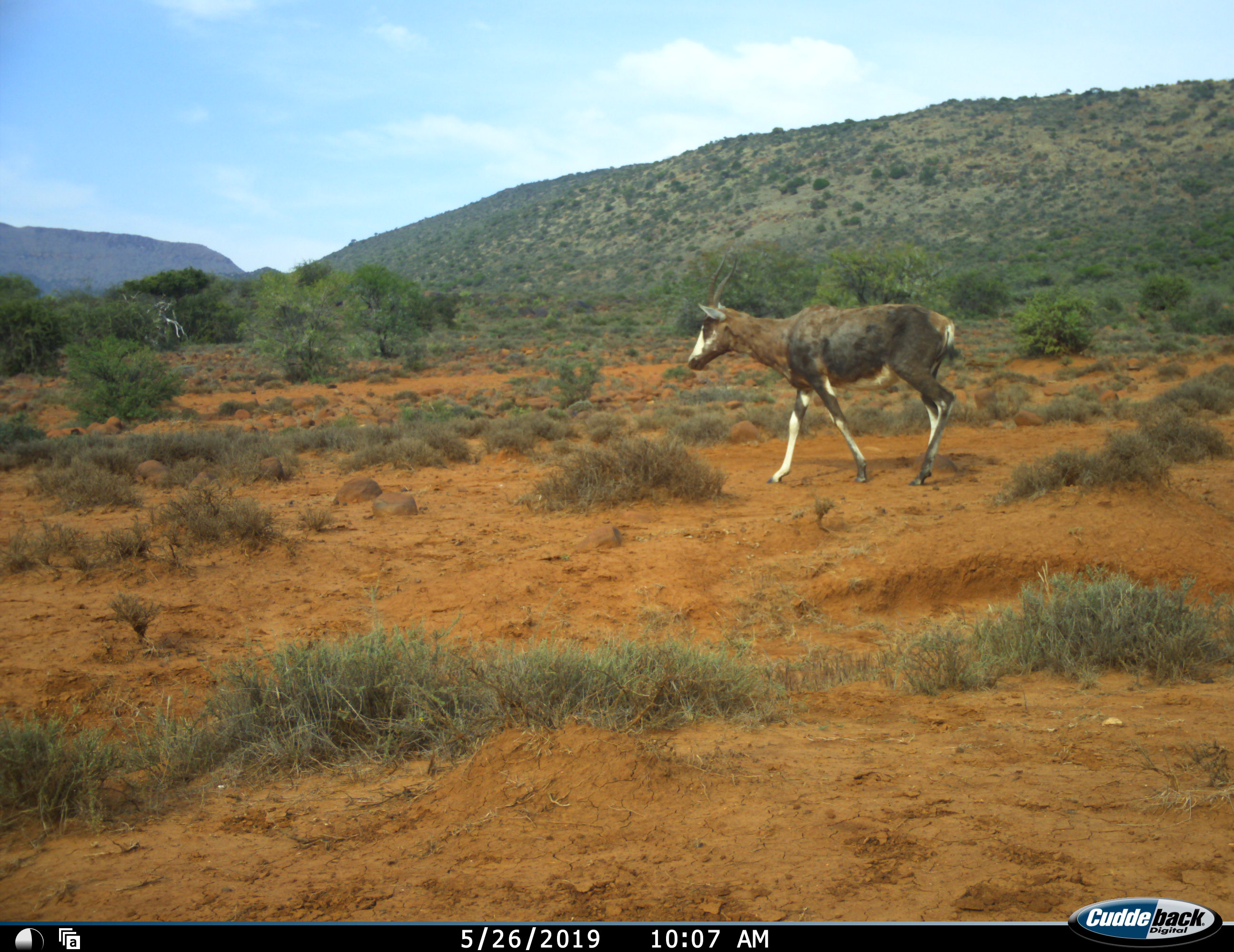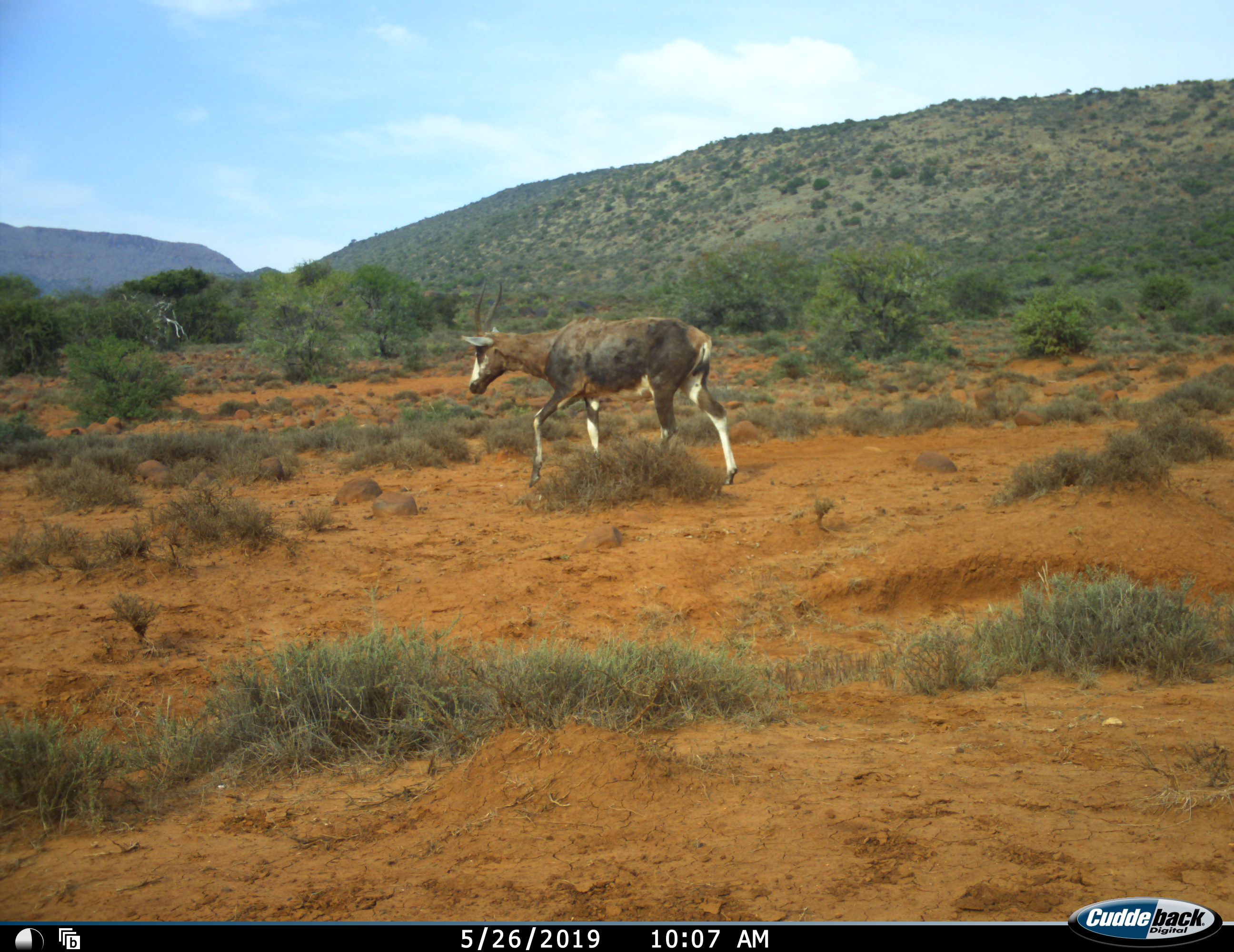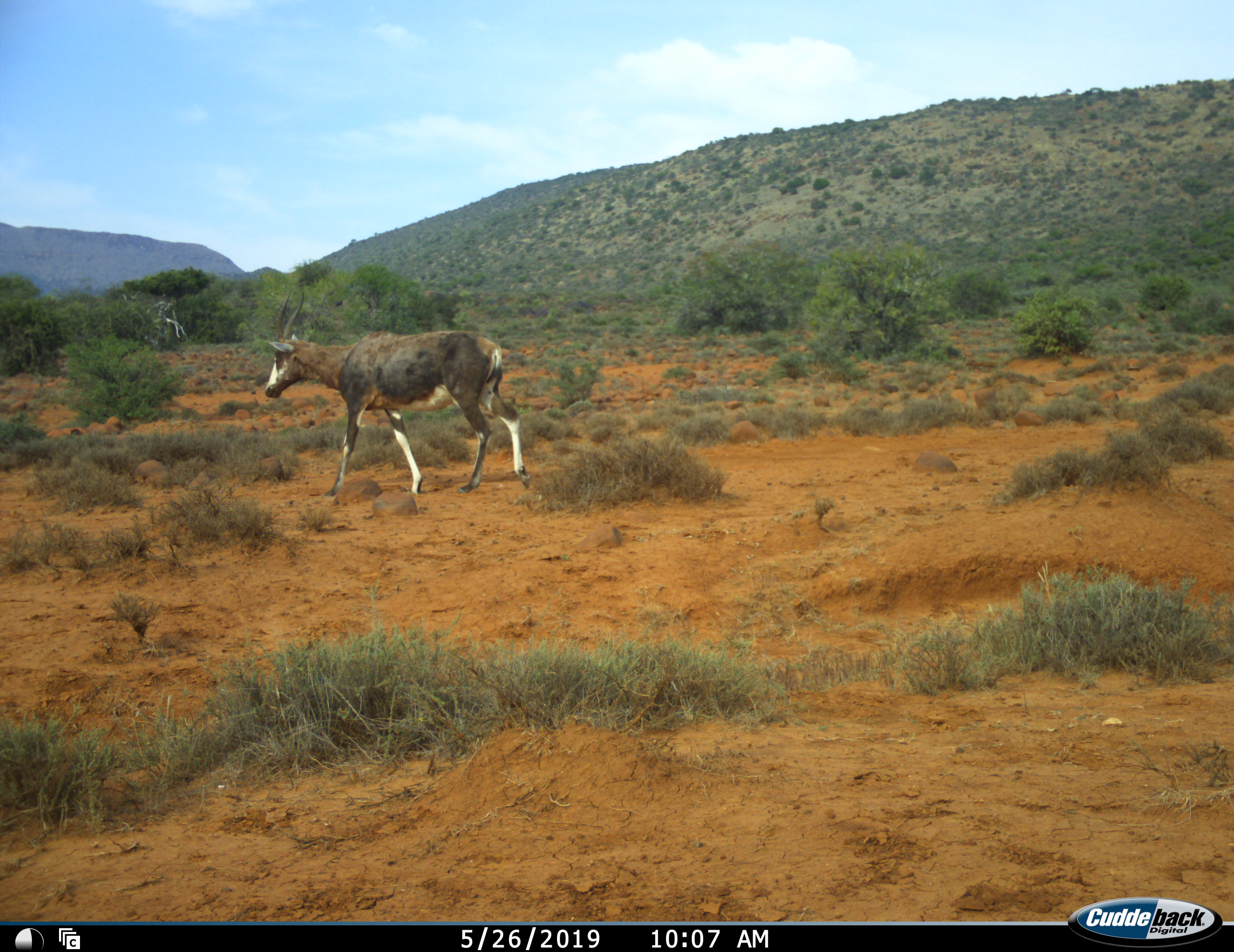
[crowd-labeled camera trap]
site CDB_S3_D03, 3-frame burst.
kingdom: Animalia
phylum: Chordata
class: Mammalia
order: Artiodactyla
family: Bovidae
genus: Damaliscus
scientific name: Damaliscus pygargus phillipsi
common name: blesbok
Blesbok (Damaliscus pygargus phillipsi), count 1. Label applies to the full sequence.